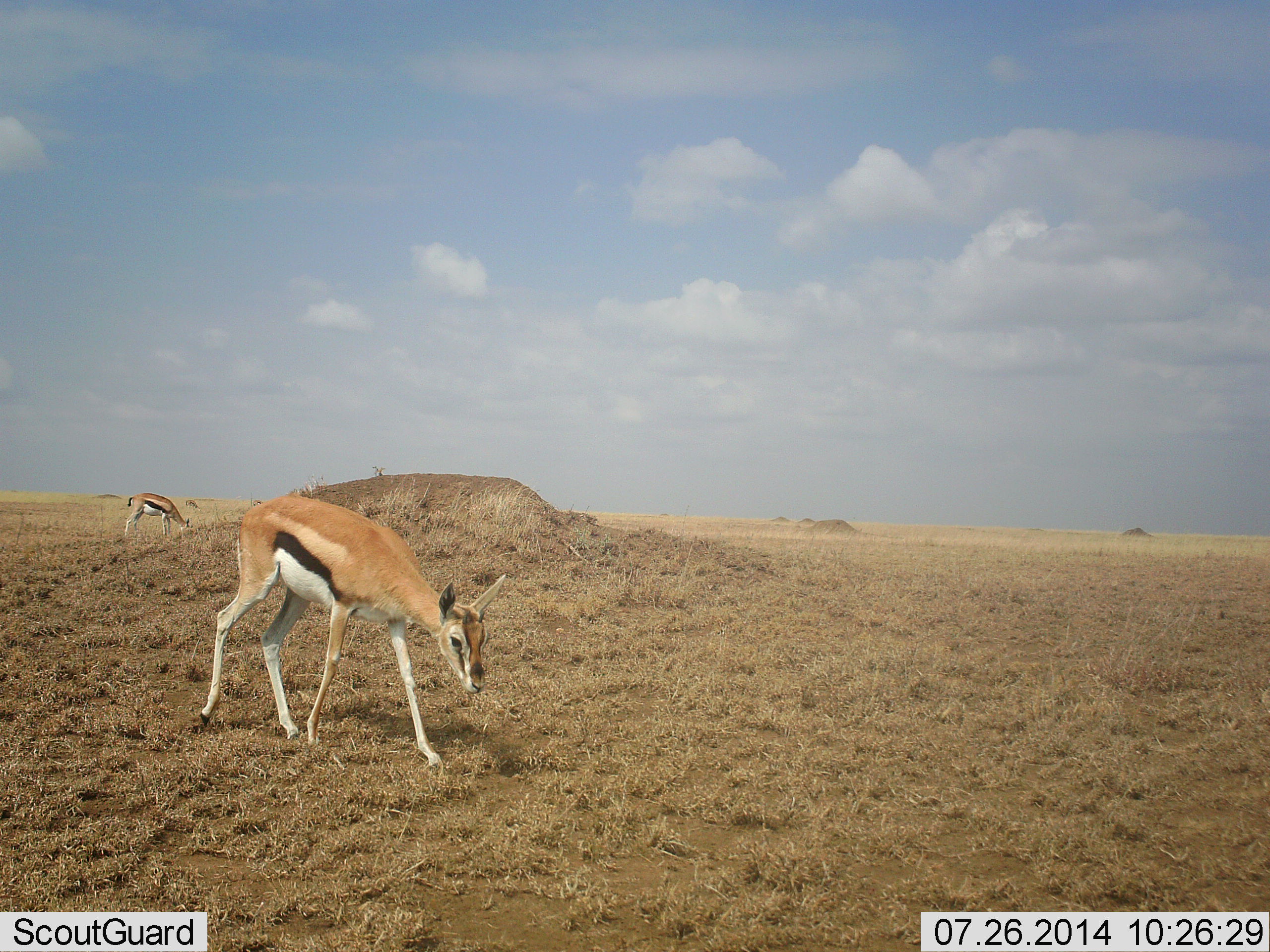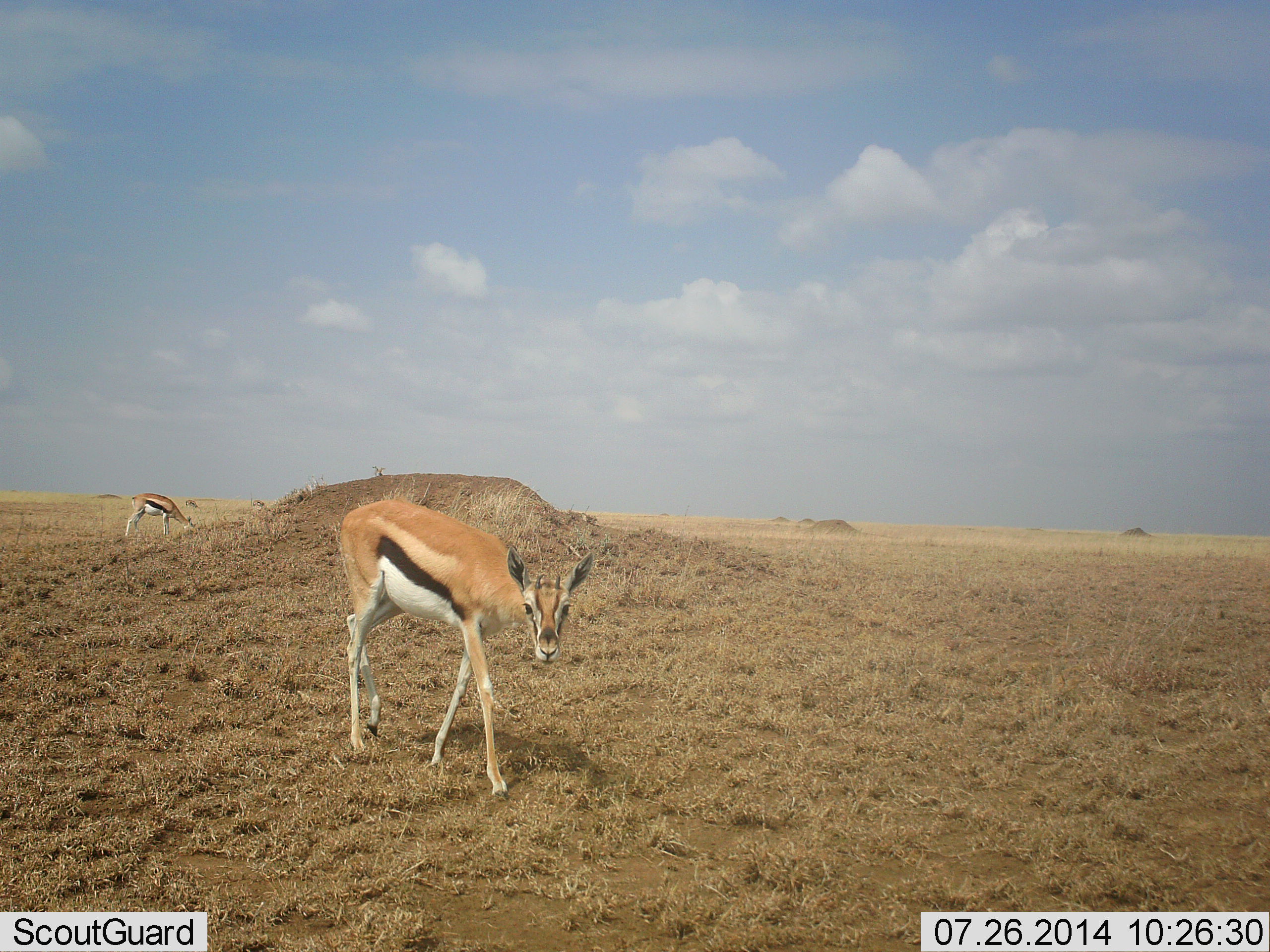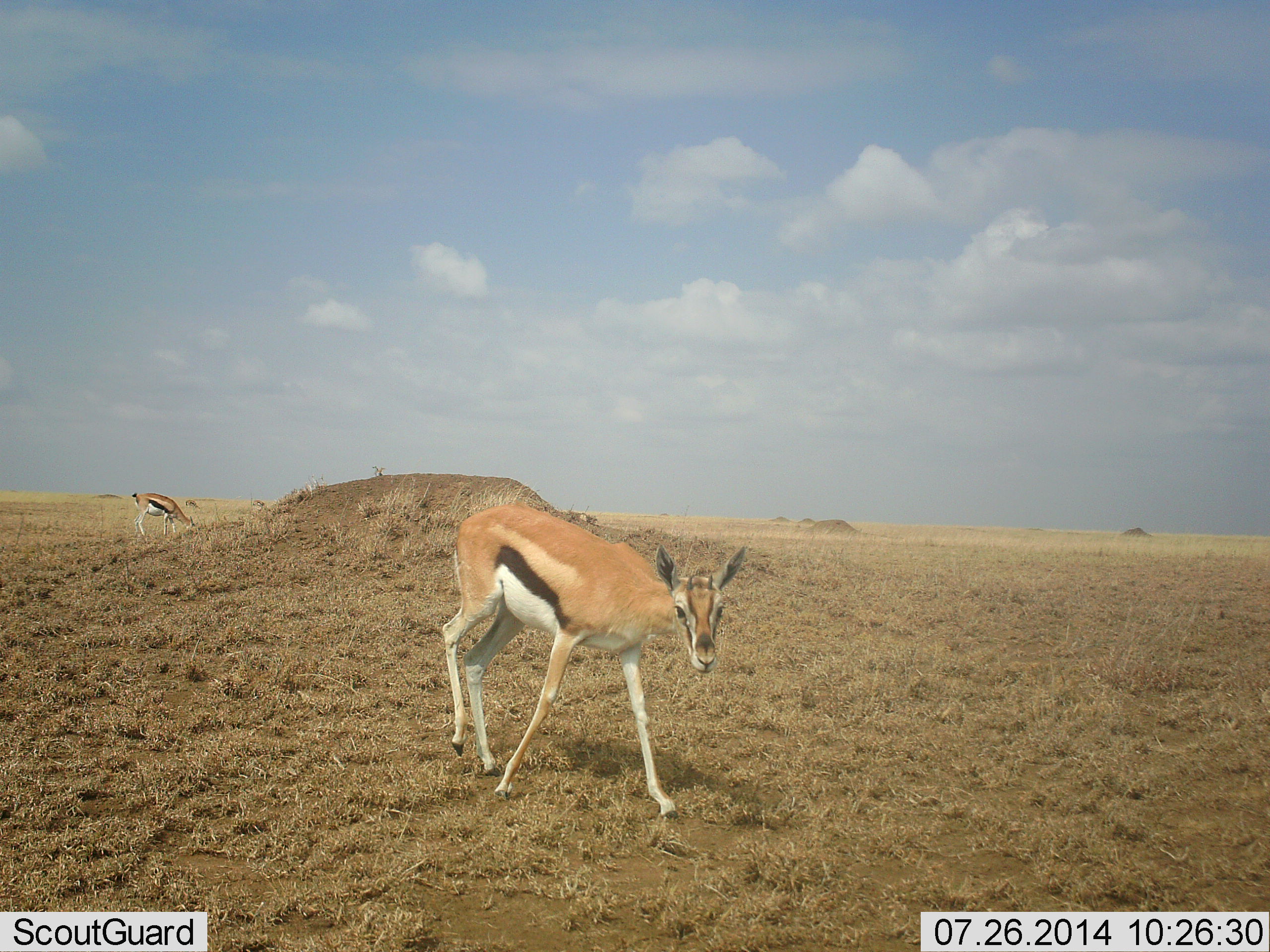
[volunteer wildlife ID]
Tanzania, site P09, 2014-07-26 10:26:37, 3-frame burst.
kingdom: Animalia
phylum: Chordata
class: Mammalia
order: Artiodactyla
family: Bovidae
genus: Eudorcas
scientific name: Eudorcas thomsonii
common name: thomson's gazelle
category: gazellethomsons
Gazellethomsons (thomson's gazelle) (Eudorcas thomsonii), count 2. Behavior (volunteer vote fractions): standing 10%, resting 0%, moving 80%, interacting 0%. Young present (vote fraction): 0%. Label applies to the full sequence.